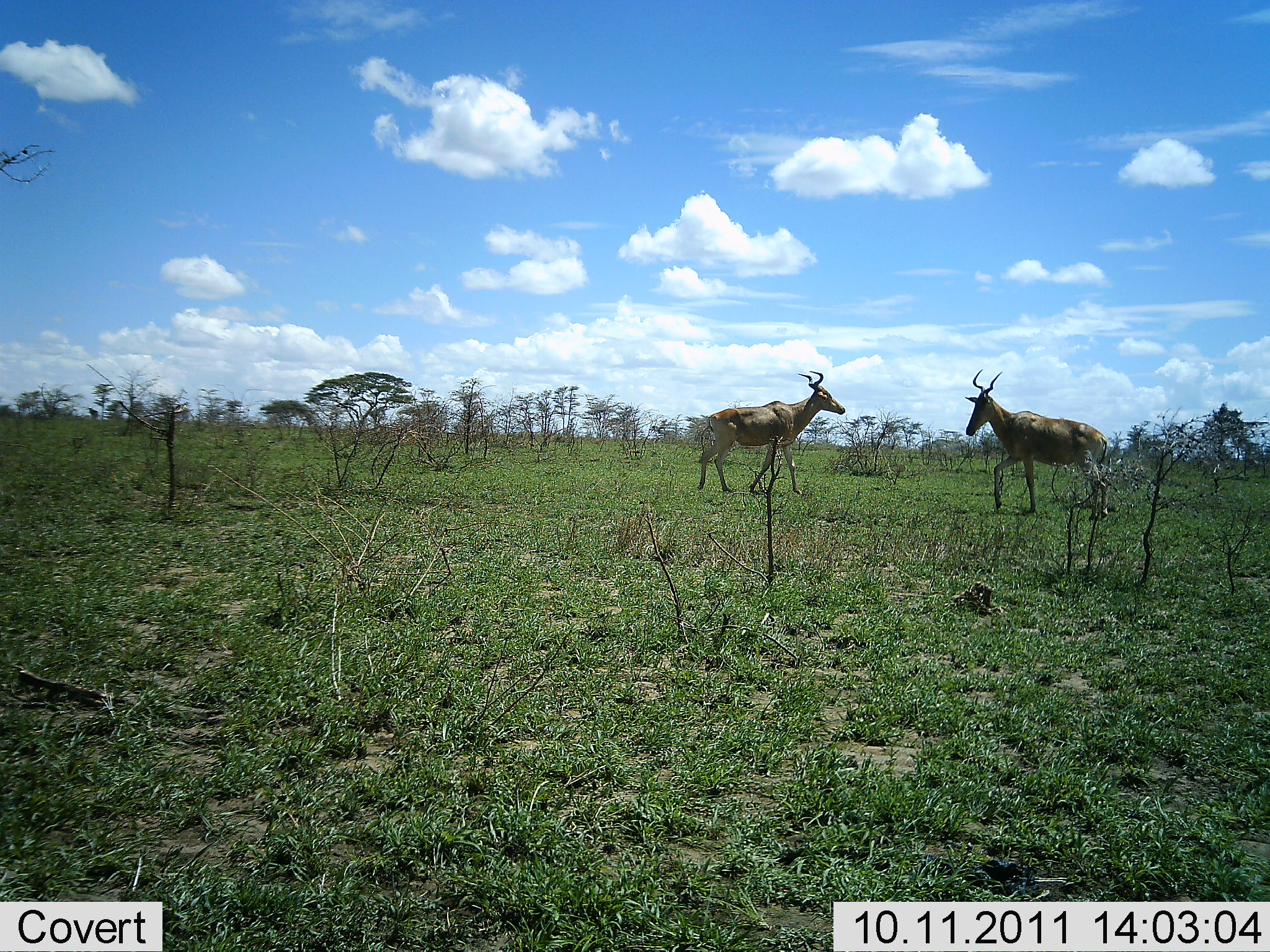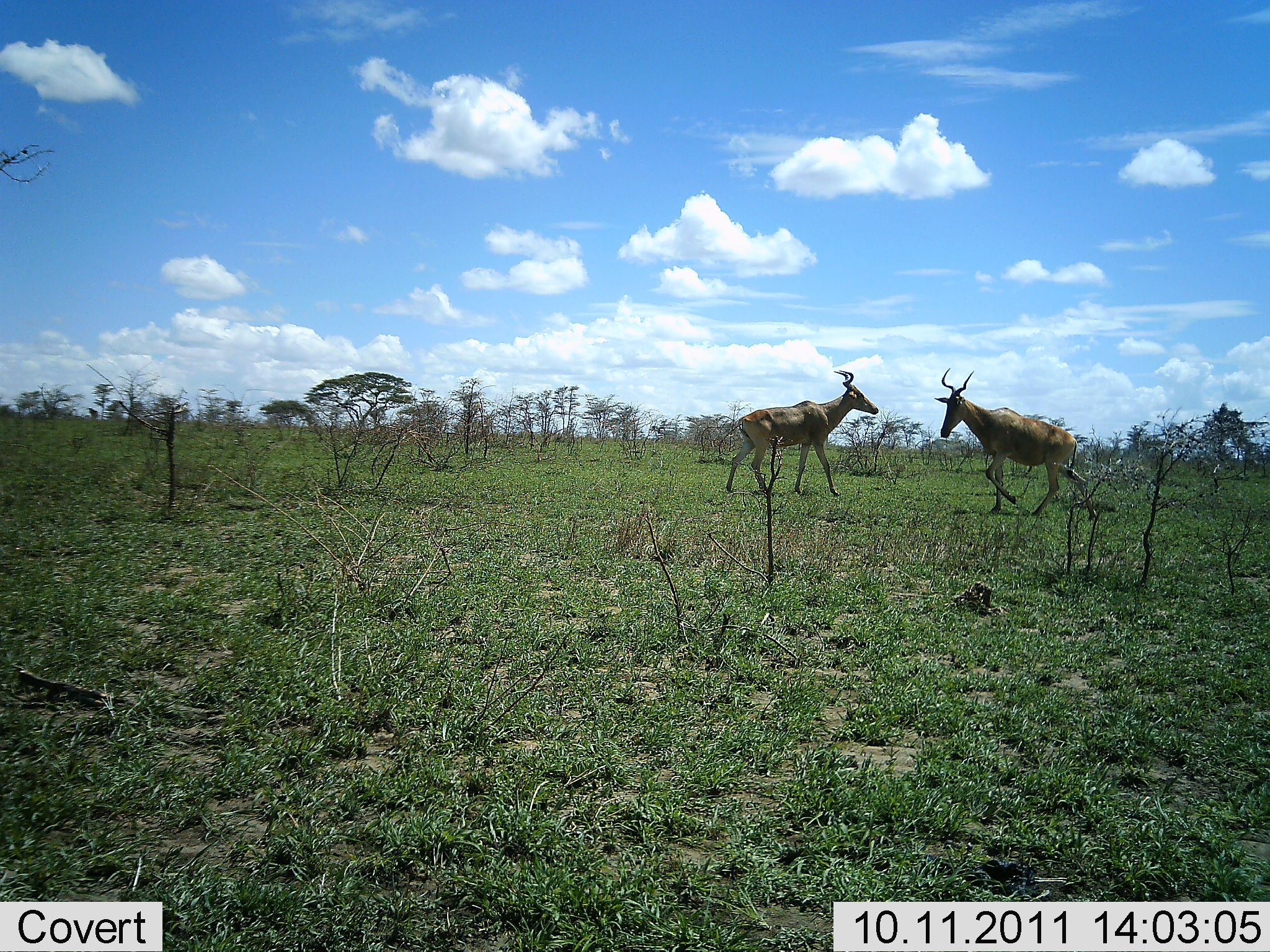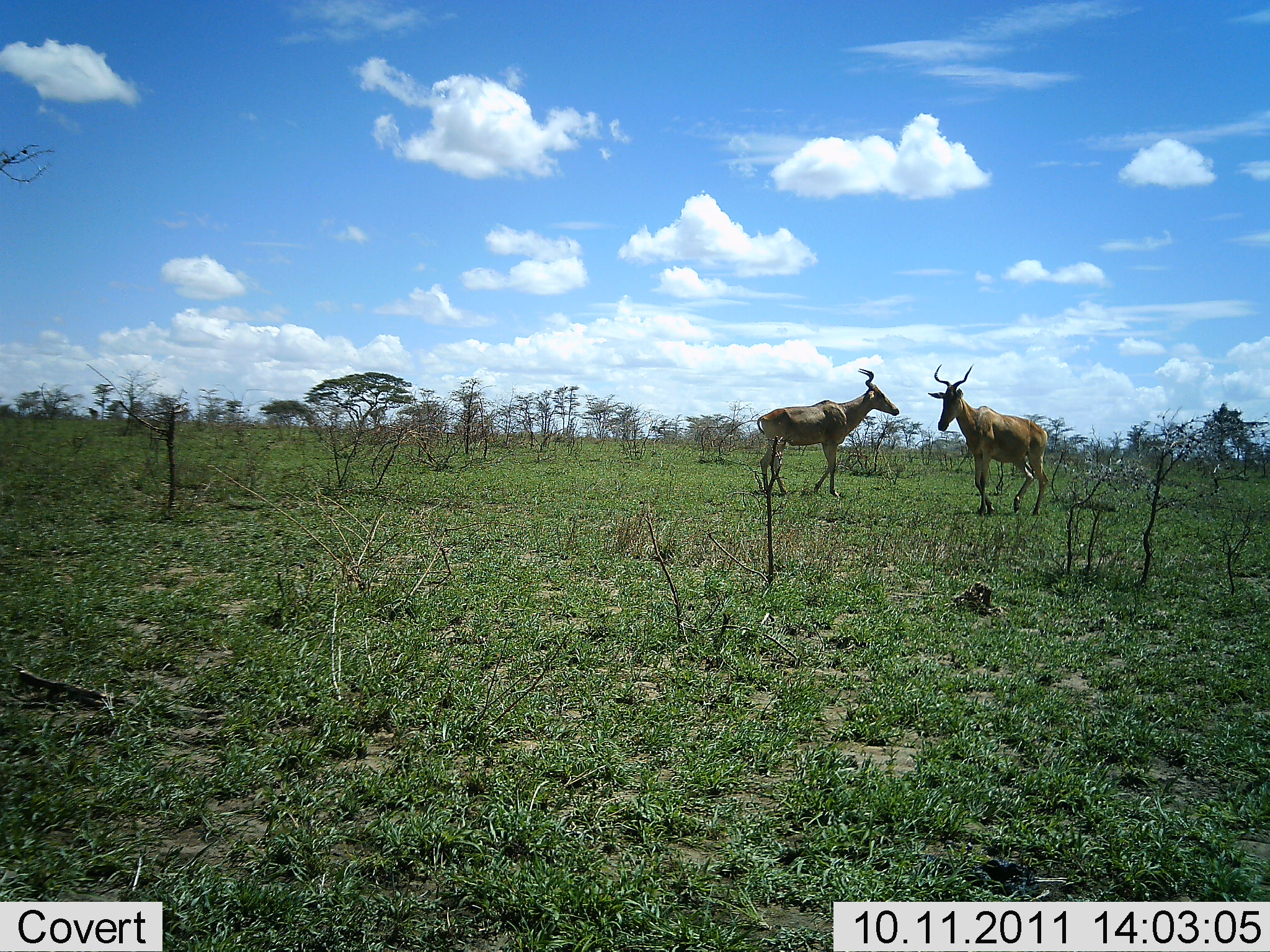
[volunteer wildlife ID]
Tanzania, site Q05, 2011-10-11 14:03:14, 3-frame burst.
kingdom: Animalia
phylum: Chordata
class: Mammalia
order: Artiodactyla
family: Bovidae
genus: Alcelaphus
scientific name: Alcelaphus buselaphus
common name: hartebeest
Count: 2.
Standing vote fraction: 15%.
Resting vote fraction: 0%.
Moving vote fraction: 69%.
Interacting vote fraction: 46%.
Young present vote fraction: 0%.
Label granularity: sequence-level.